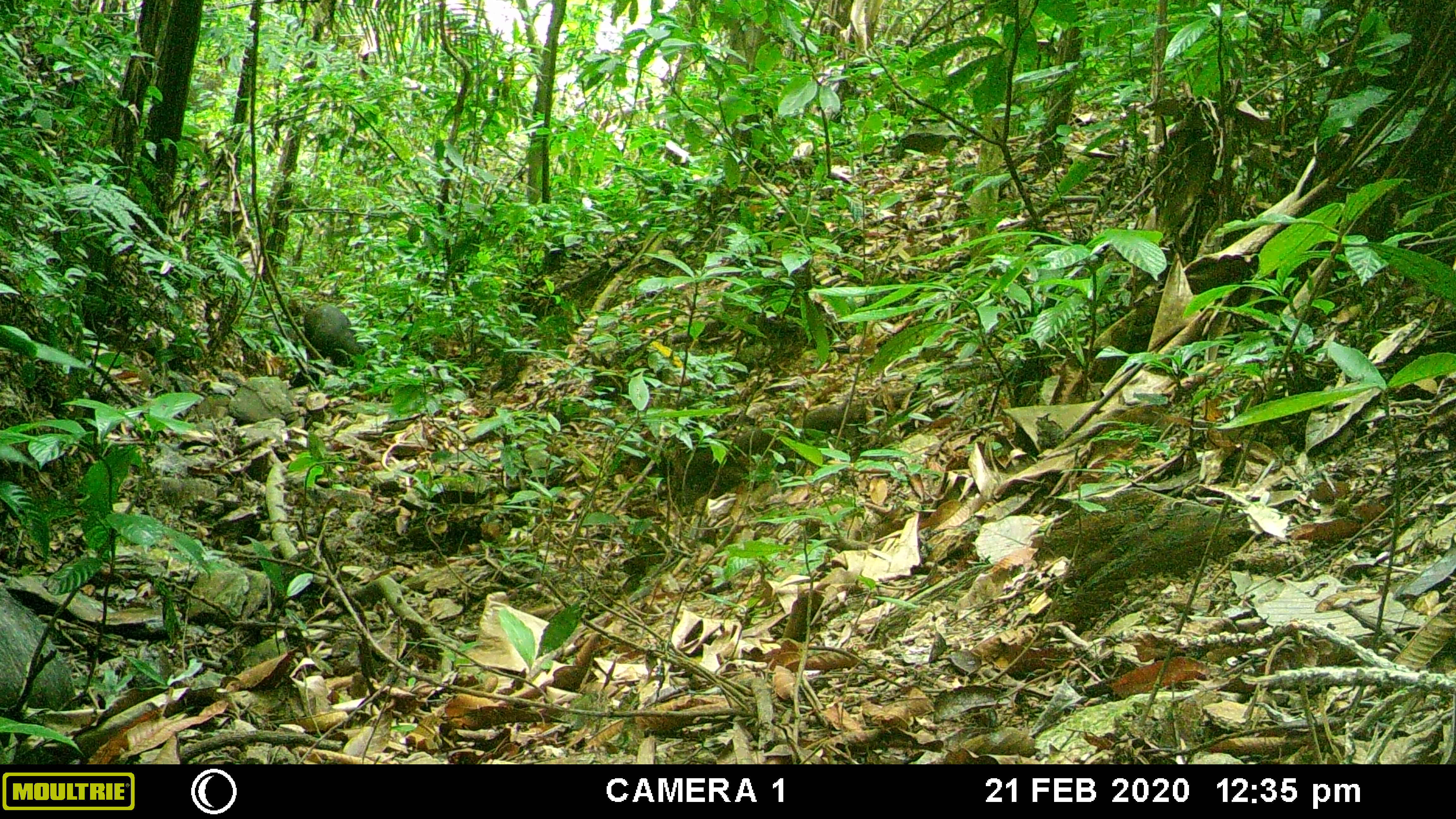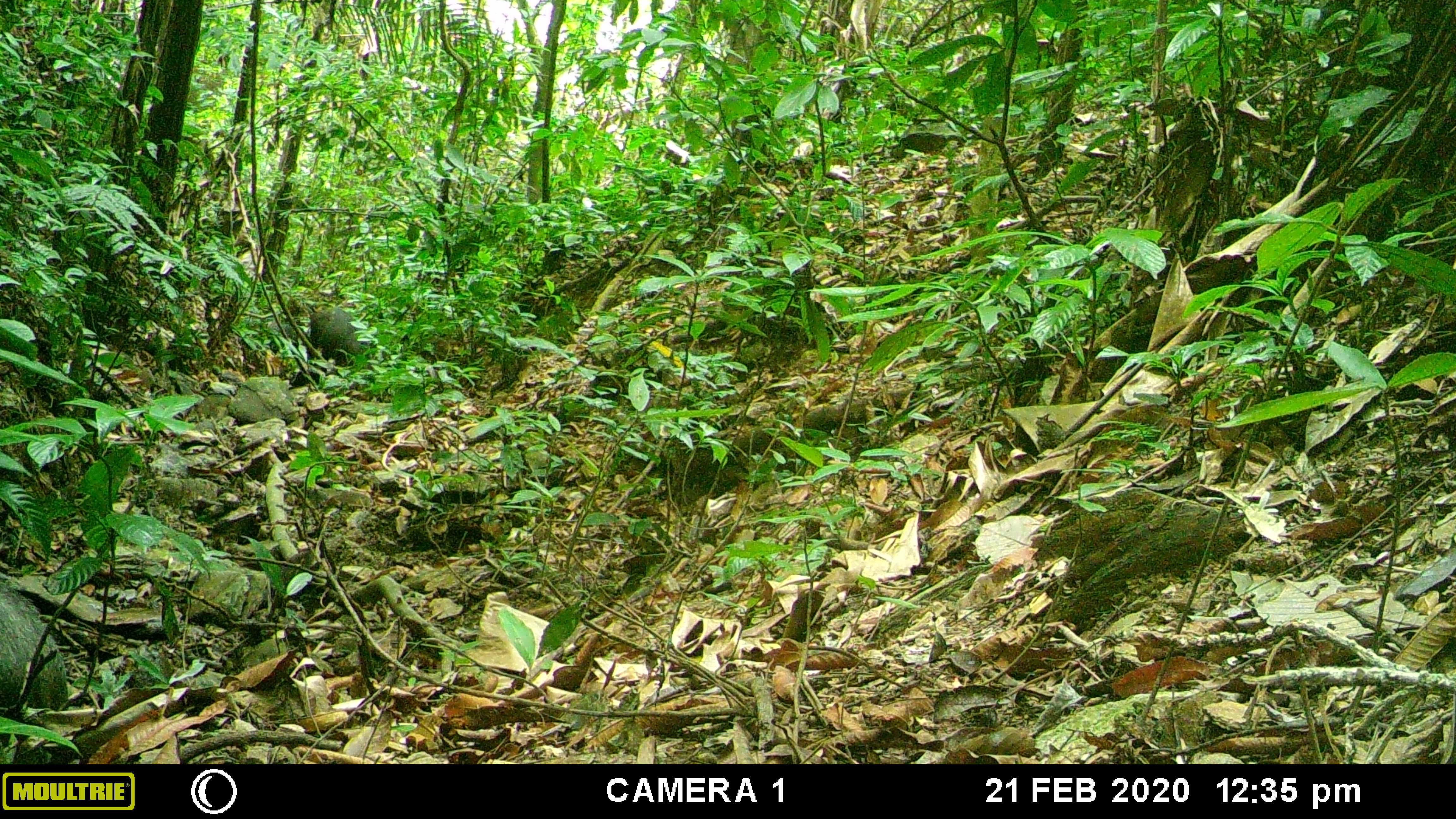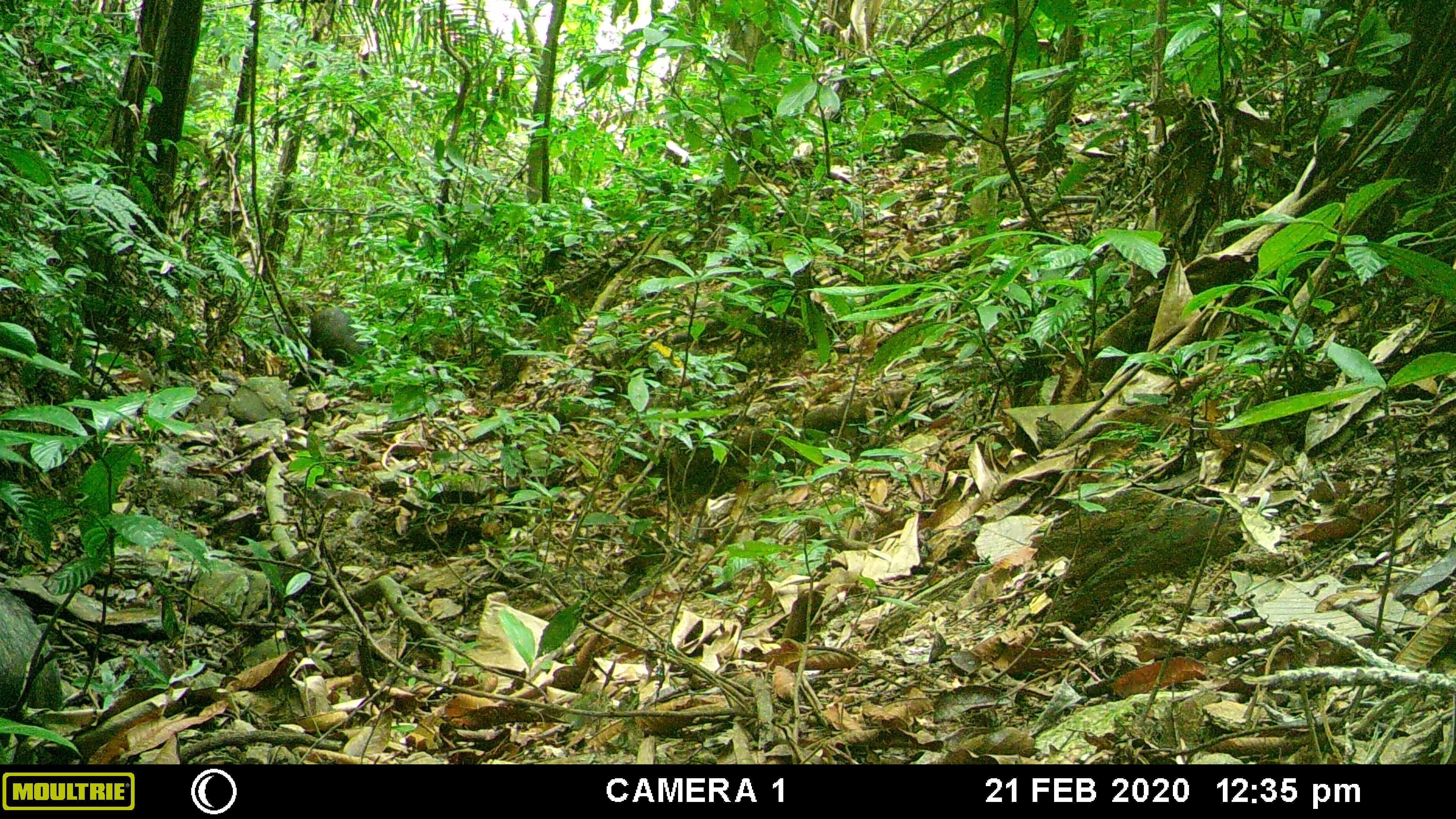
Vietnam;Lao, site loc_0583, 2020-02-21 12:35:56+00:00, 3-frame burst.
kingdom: Animalia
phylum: Chordata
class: Mammalia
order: Artiodactyla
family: Suidae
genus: Sus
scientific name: Sus scrofa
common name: eurasian wild pig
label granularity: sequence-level